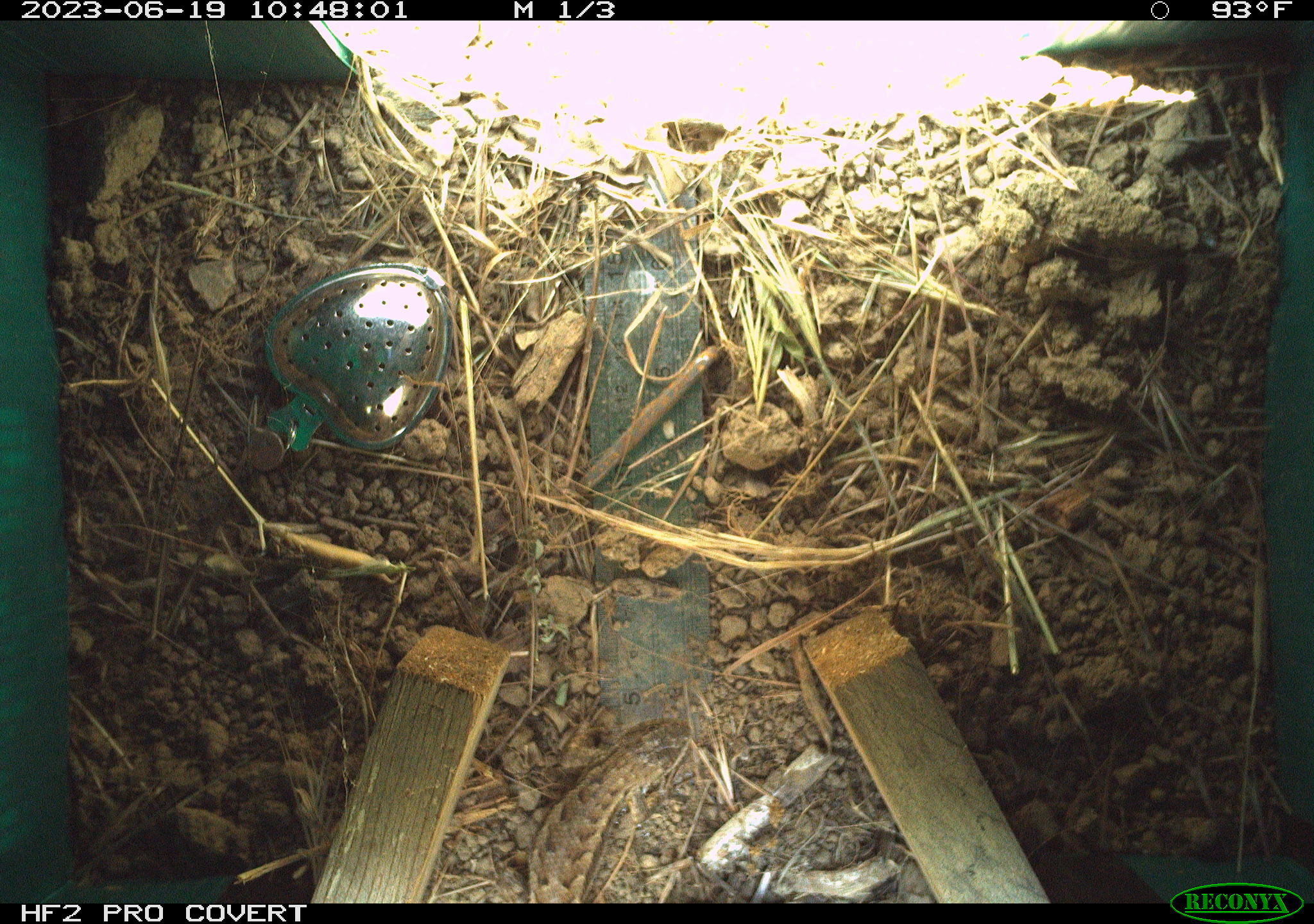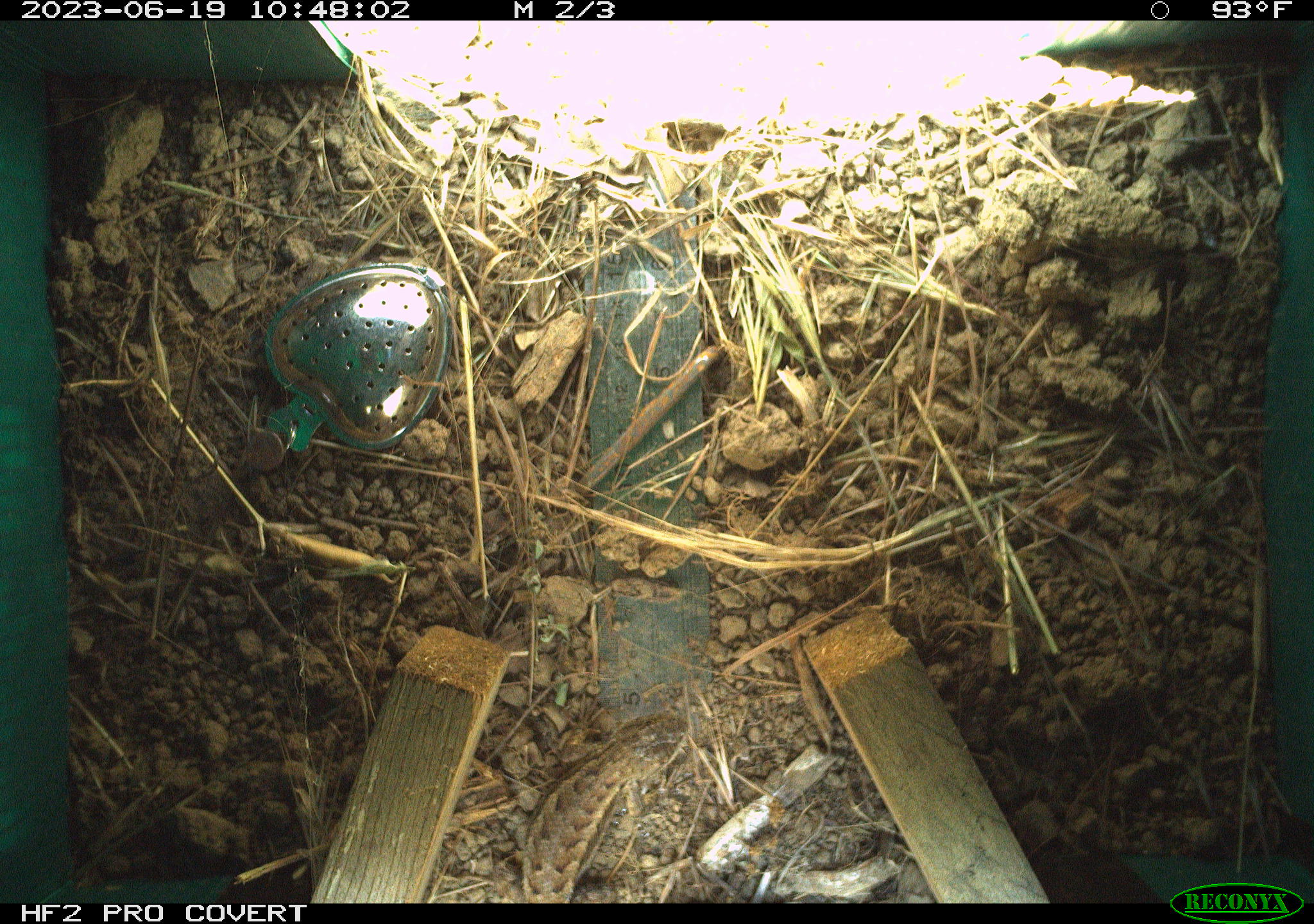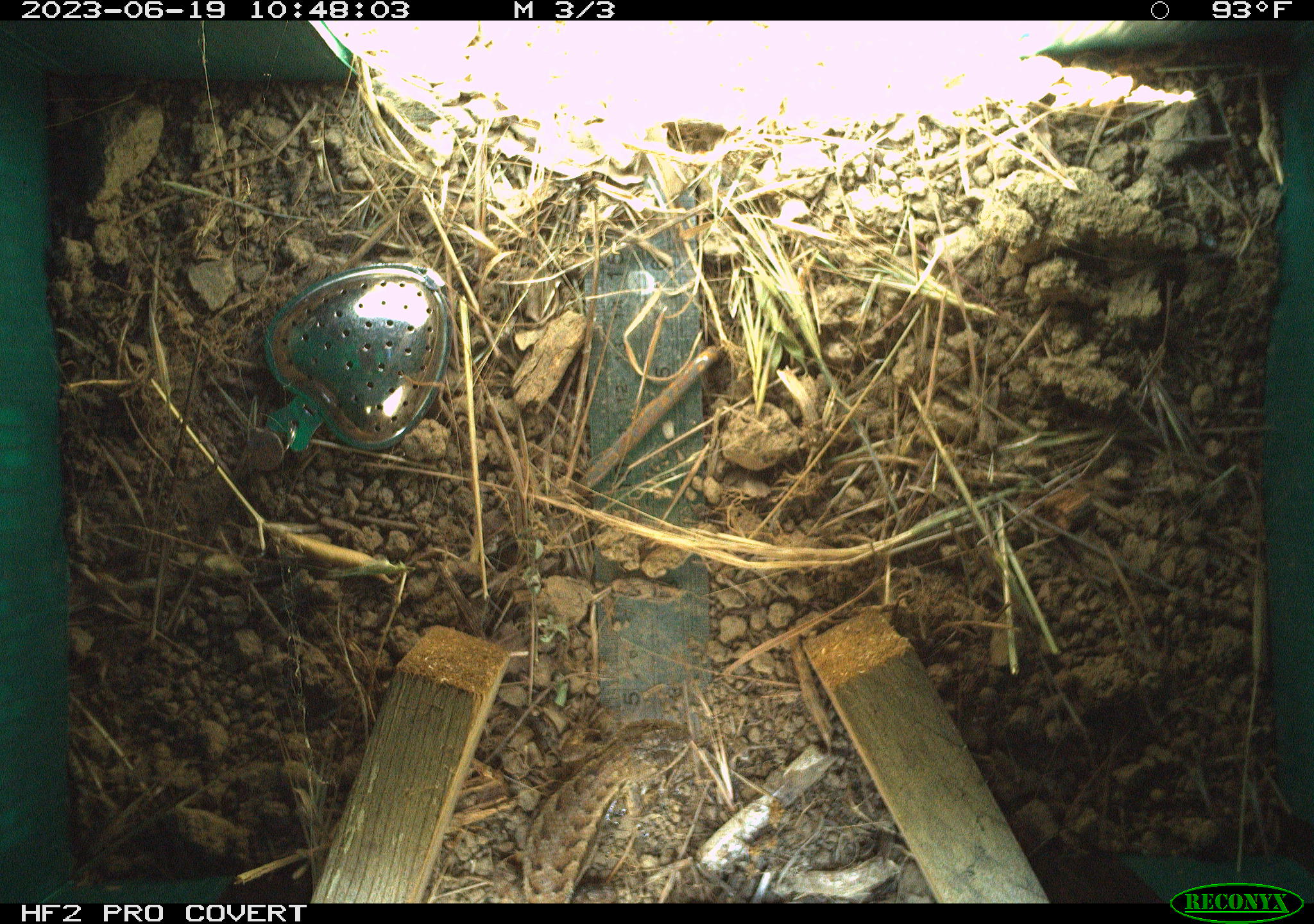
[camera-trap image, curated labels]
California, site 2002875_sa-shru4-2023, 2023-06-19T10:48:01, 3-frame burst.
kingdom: Animalia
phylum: Chordata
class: Reptilia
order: Squamata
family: Phrynosomatidae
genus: Sceloporus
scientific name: Sceloporus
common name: spiny lizards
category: sceloporus species